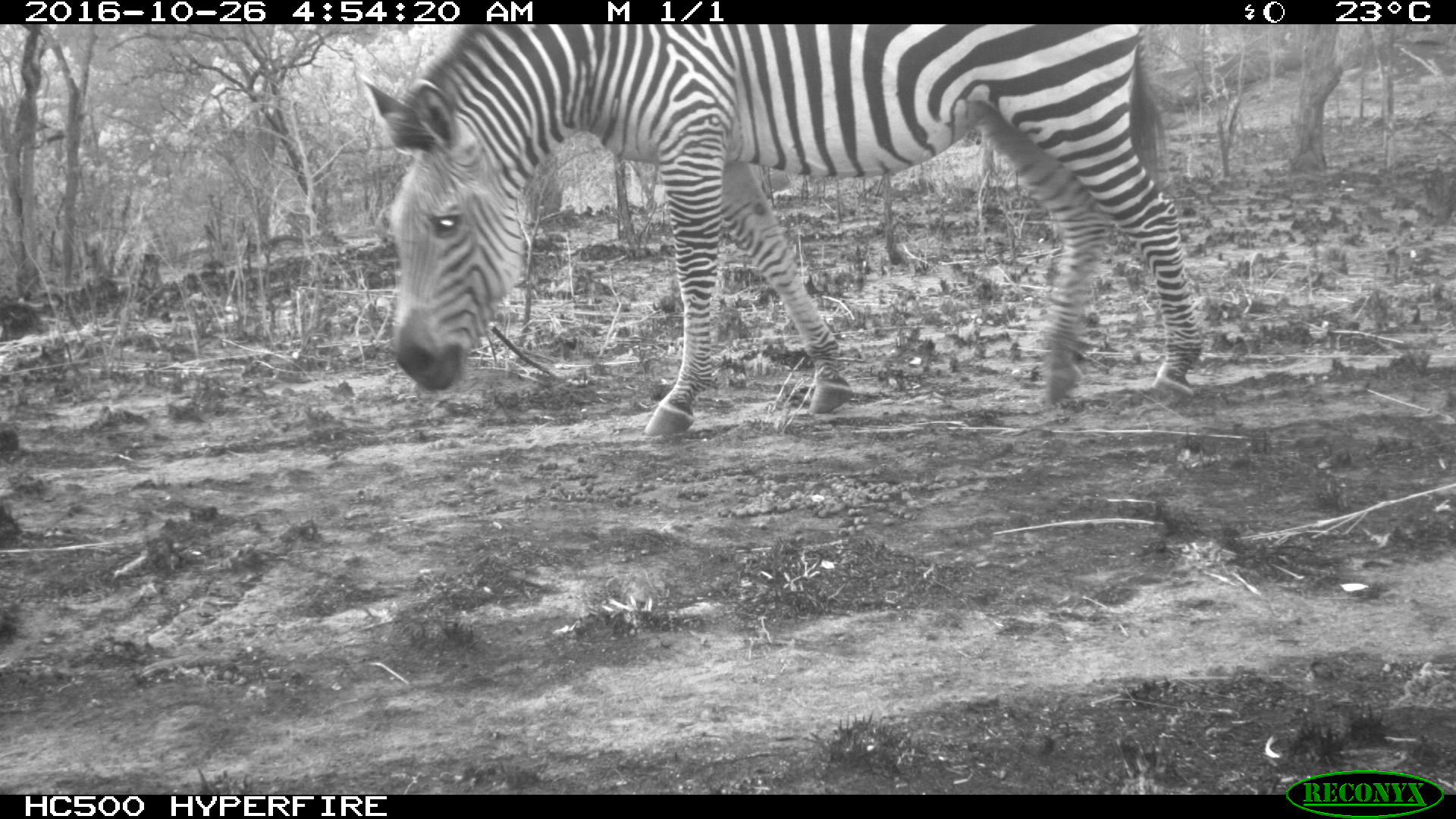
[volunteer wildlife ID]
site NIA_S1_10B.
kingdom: Animalia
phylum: Chordata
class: Mammalia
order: Perissodactyla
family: Equidae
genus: Equus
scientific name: Equus quagga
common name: plains zebra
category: zebraplains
Zebraplains (plains zebra) (Equus quagga), count 1. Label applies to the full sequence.